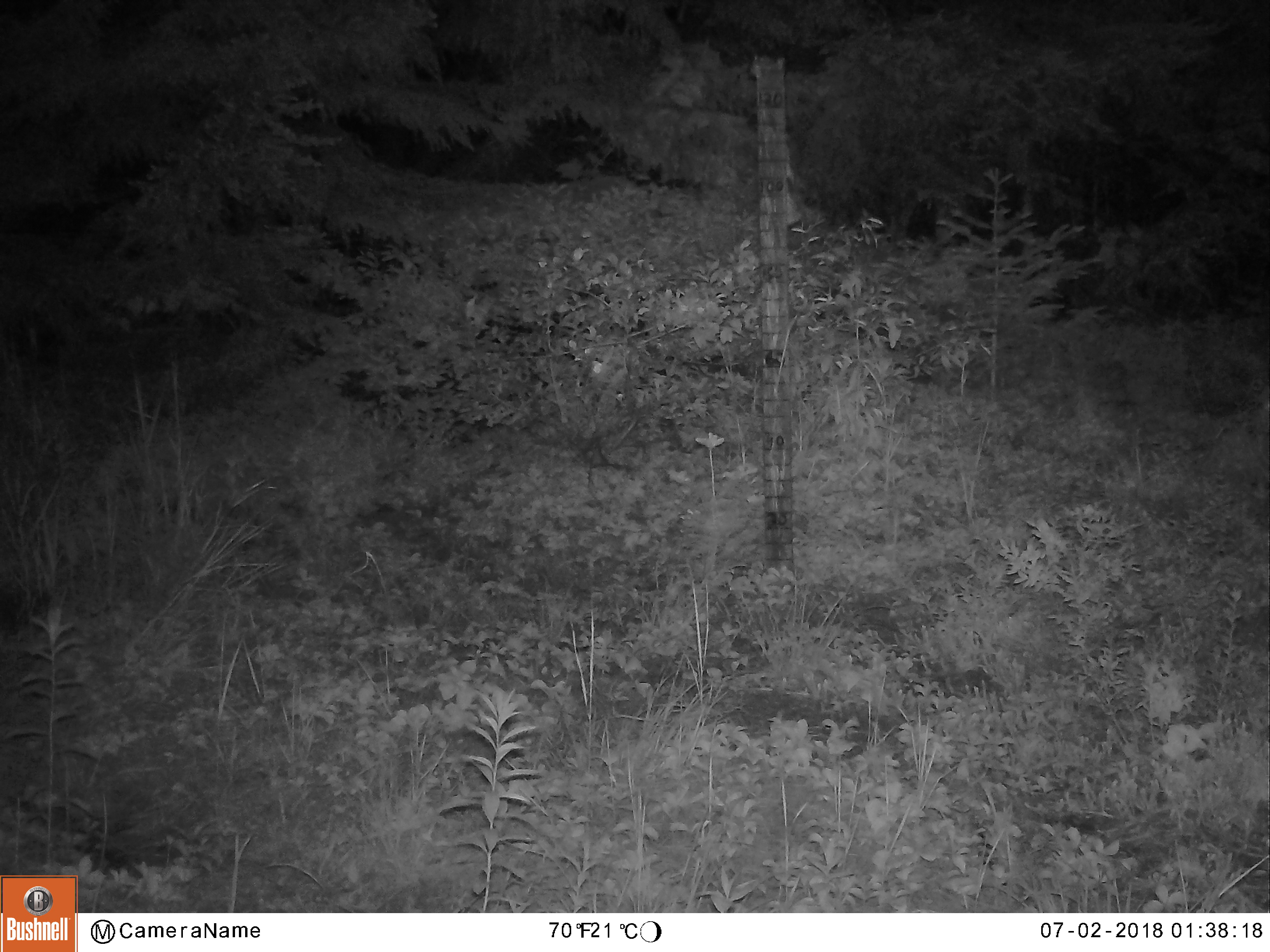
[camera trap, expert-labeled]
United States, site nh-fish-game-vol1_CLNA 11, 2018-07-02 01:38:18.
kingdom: Animalia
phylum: Chordata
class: Mammalia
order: Artiodactyla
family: Cervidae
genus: Alces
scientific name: Alces alces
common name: moose